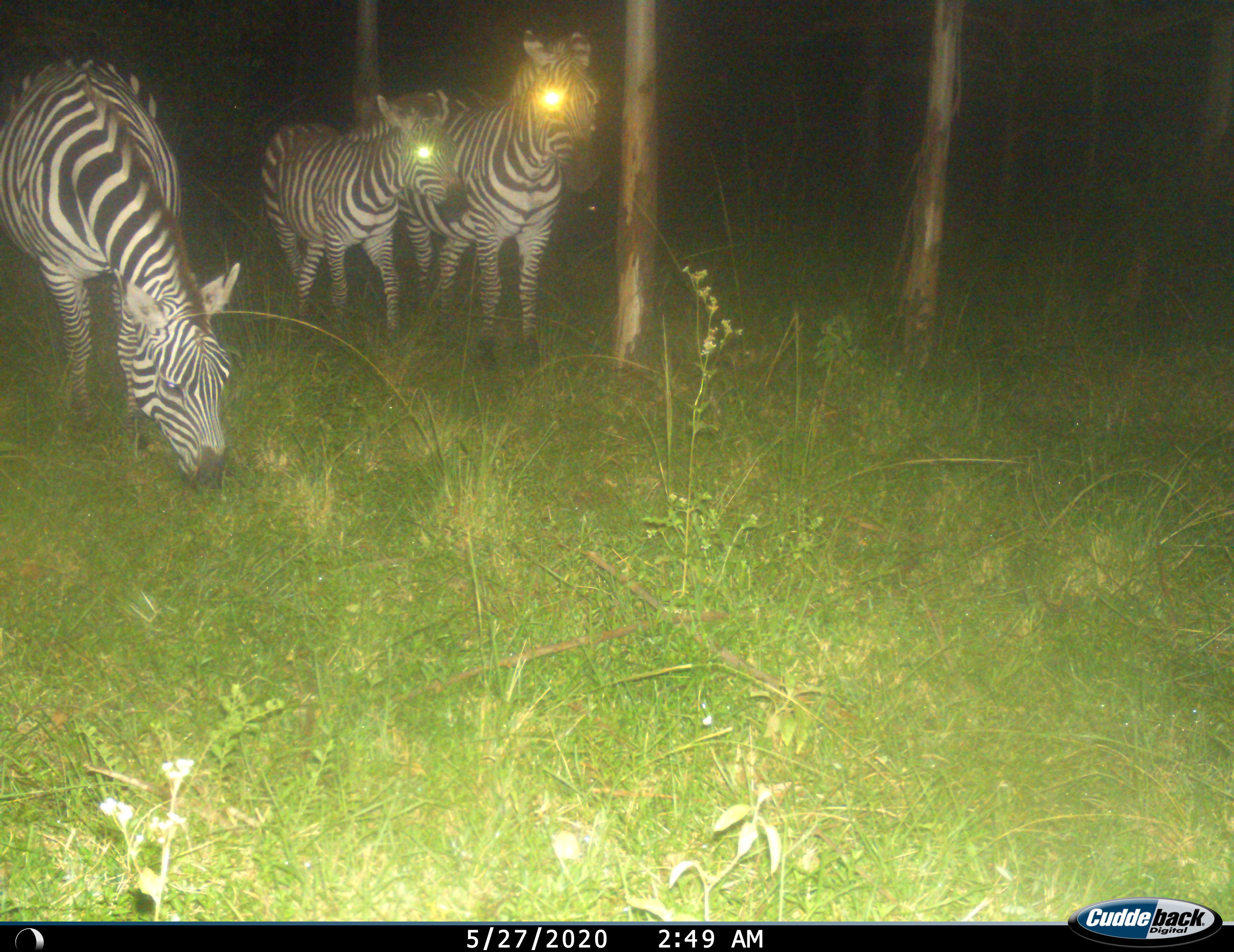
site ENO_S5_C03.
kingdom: Animalia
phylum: Chordata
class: Mammalia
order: Perissodactyla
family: Equidae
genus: Equus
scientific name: Equus quagga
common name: plains zebra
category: zebraplains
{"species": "zebraplains (plains zebra) (Equus quagga)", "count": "3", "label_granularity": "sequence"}